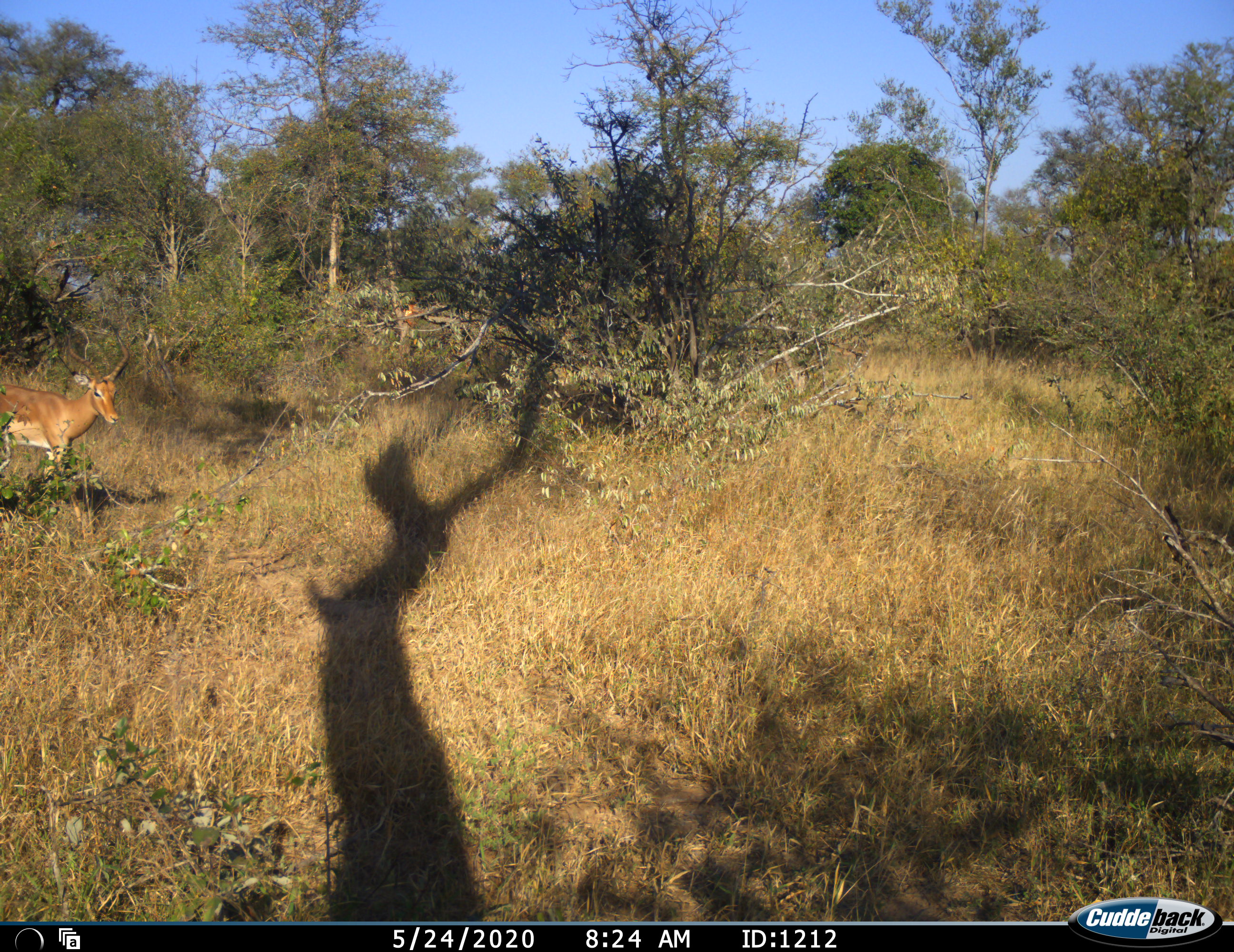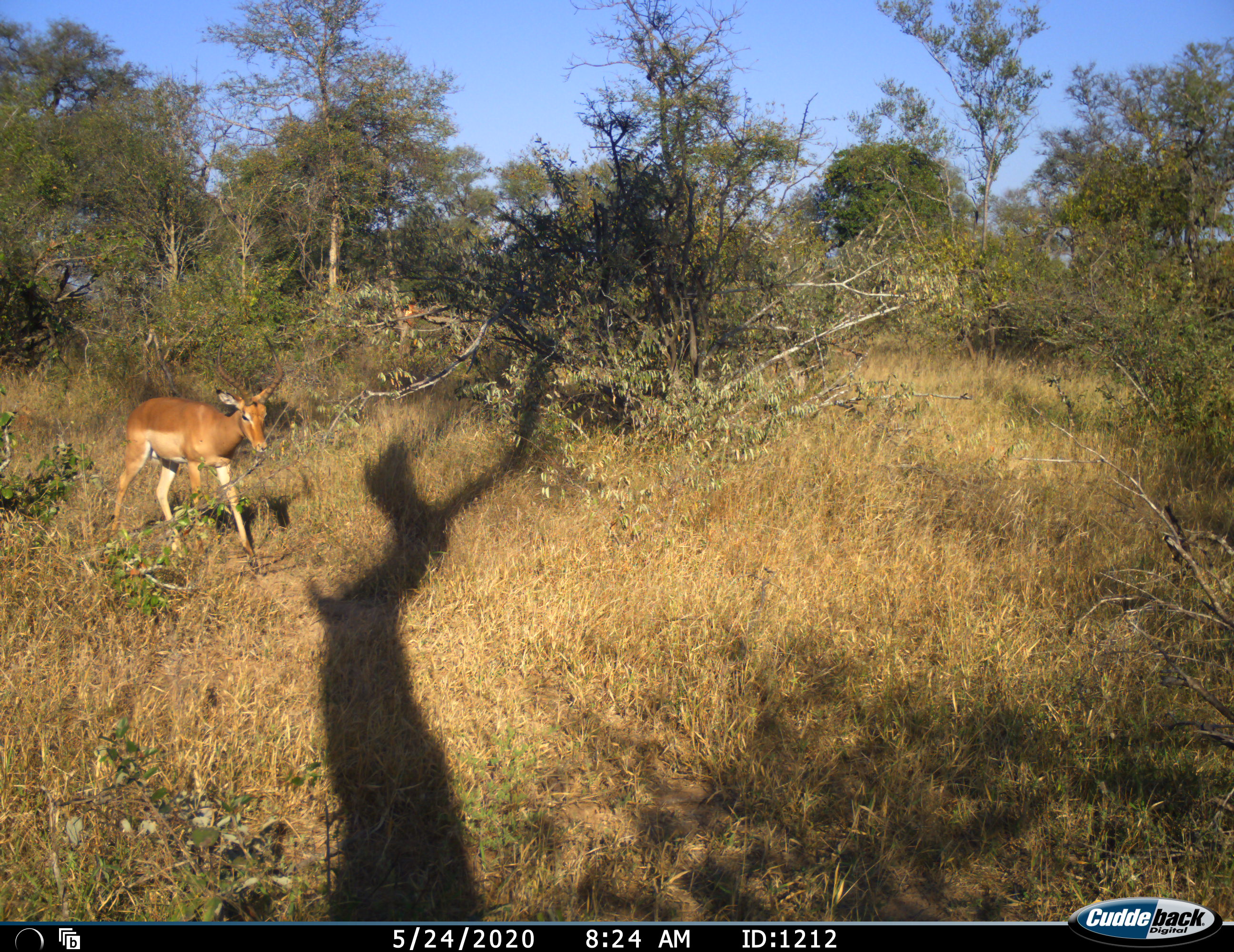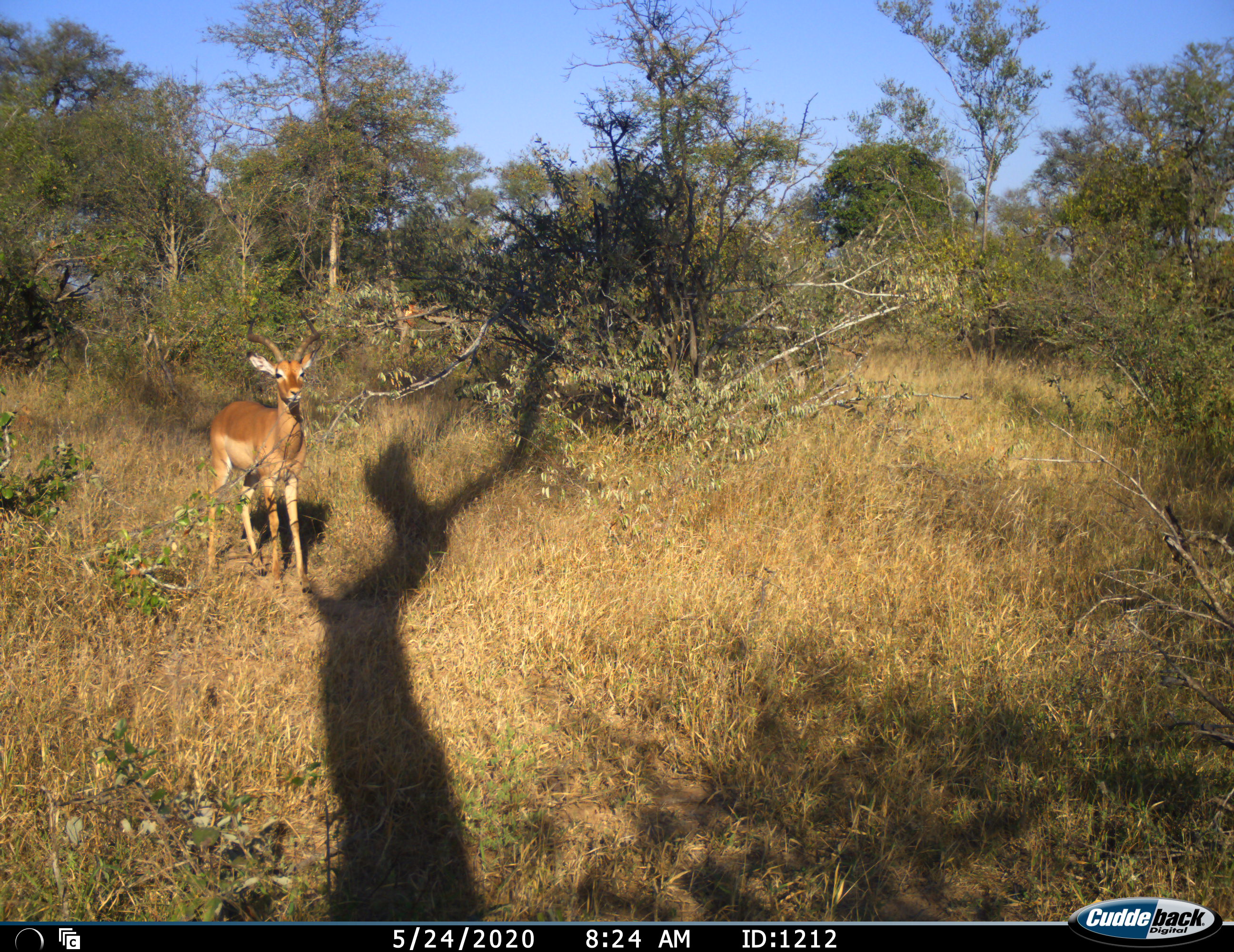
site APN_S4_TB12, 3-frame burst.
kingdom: Animalia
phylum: Chordata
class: Mammalia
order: Artiodactyla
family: Bovidae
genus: Aepyceros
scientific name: Aepyceros melampus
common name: impala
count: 1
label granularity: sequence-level